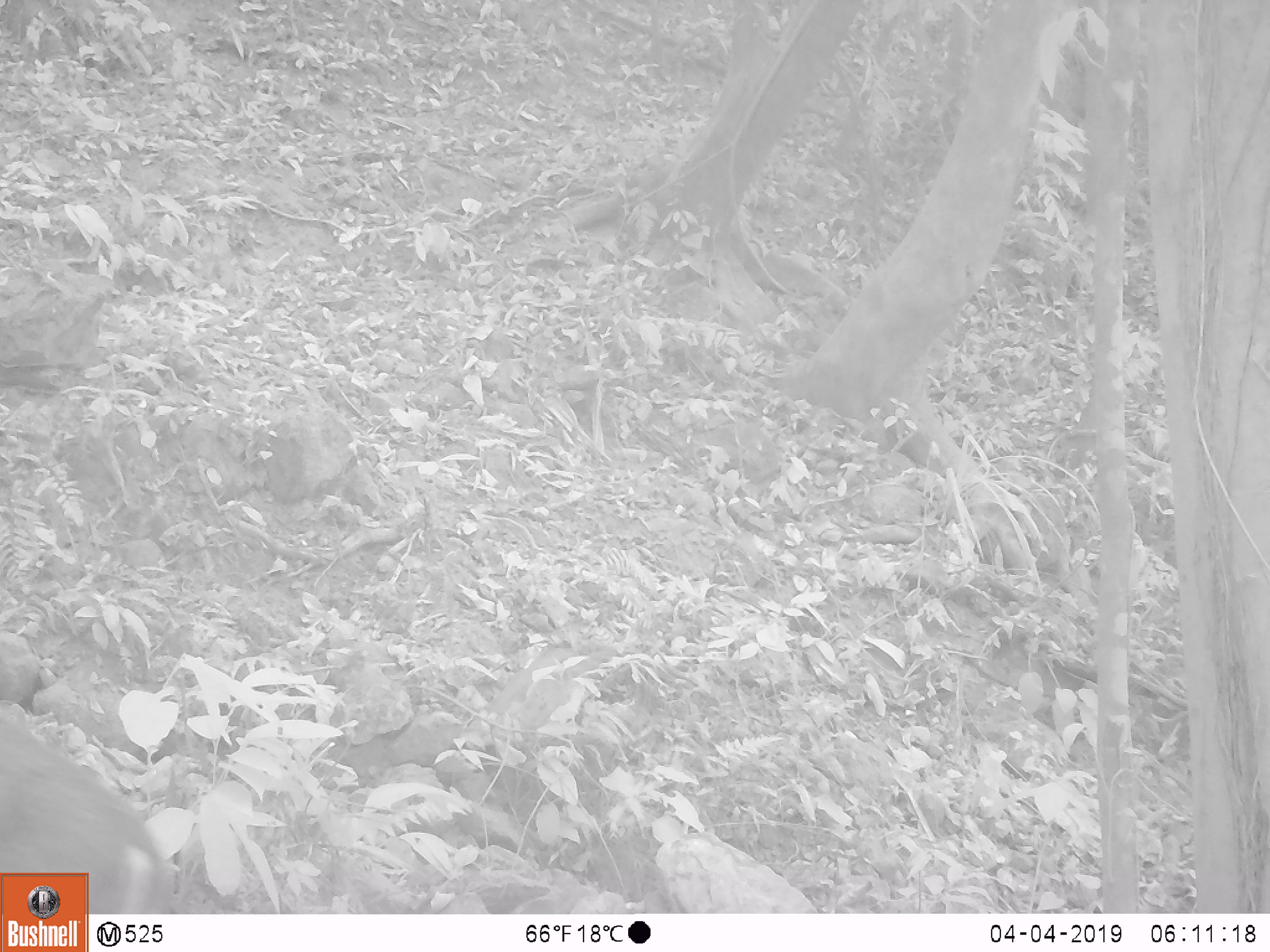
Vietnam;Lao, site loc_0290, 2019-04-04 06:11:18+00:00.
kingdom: Animalia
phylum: Chordata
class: Mammalia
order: Artiodactyla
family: Cervidae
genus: Muntiacus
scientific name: Muntiacus rooseveltorum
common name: roosevelt's muntjac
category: roosevelts muntjac group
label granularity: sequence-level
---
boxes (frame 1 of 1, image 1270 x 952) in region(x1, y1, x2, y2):
roosevelts muntjac group: region(0, 703, 179, 914)